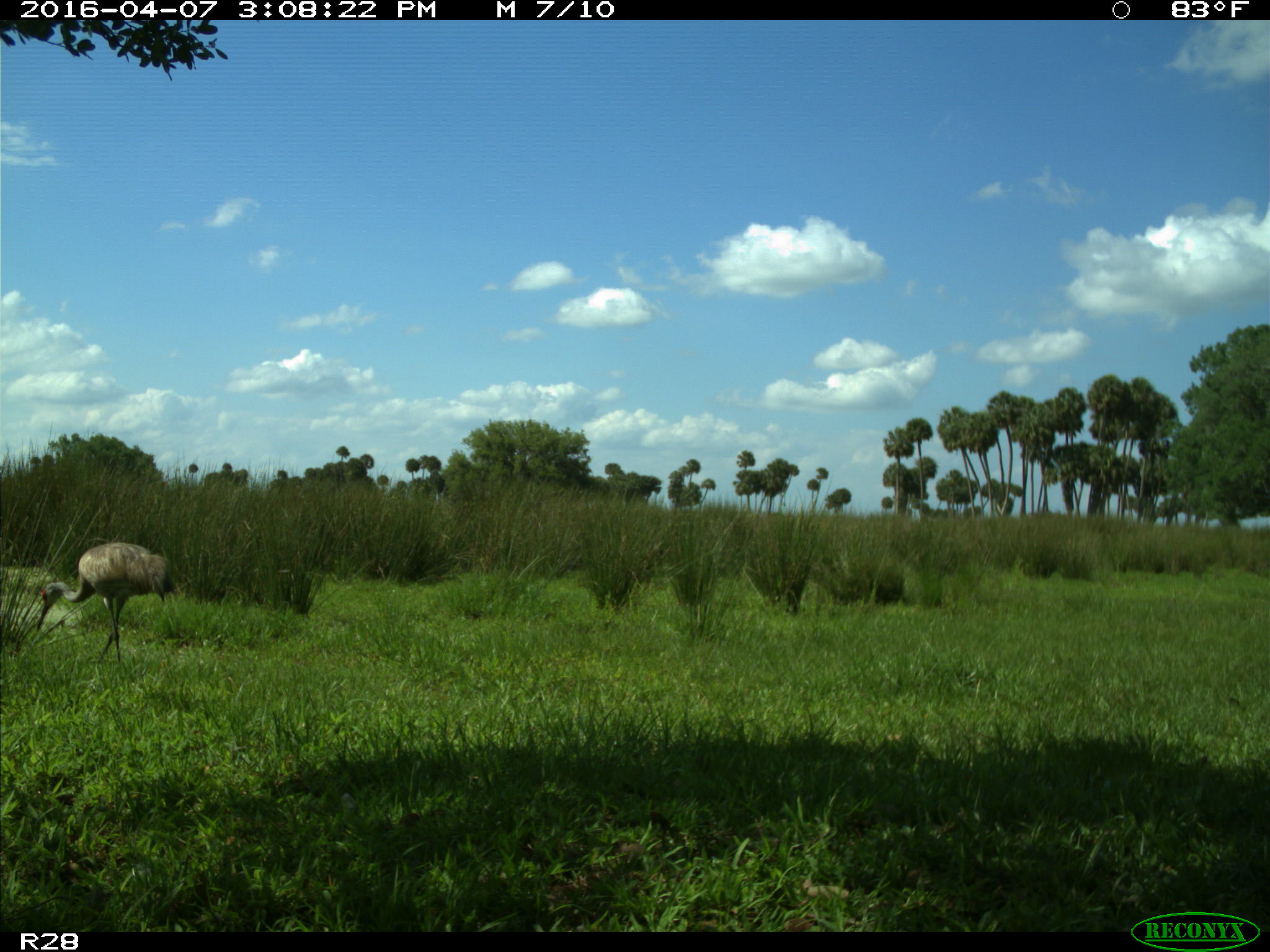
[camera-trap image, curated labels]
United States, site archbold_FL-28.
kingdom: Animalia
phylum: Chordata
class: Aves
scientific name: Aves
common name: birds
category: unidentified bird